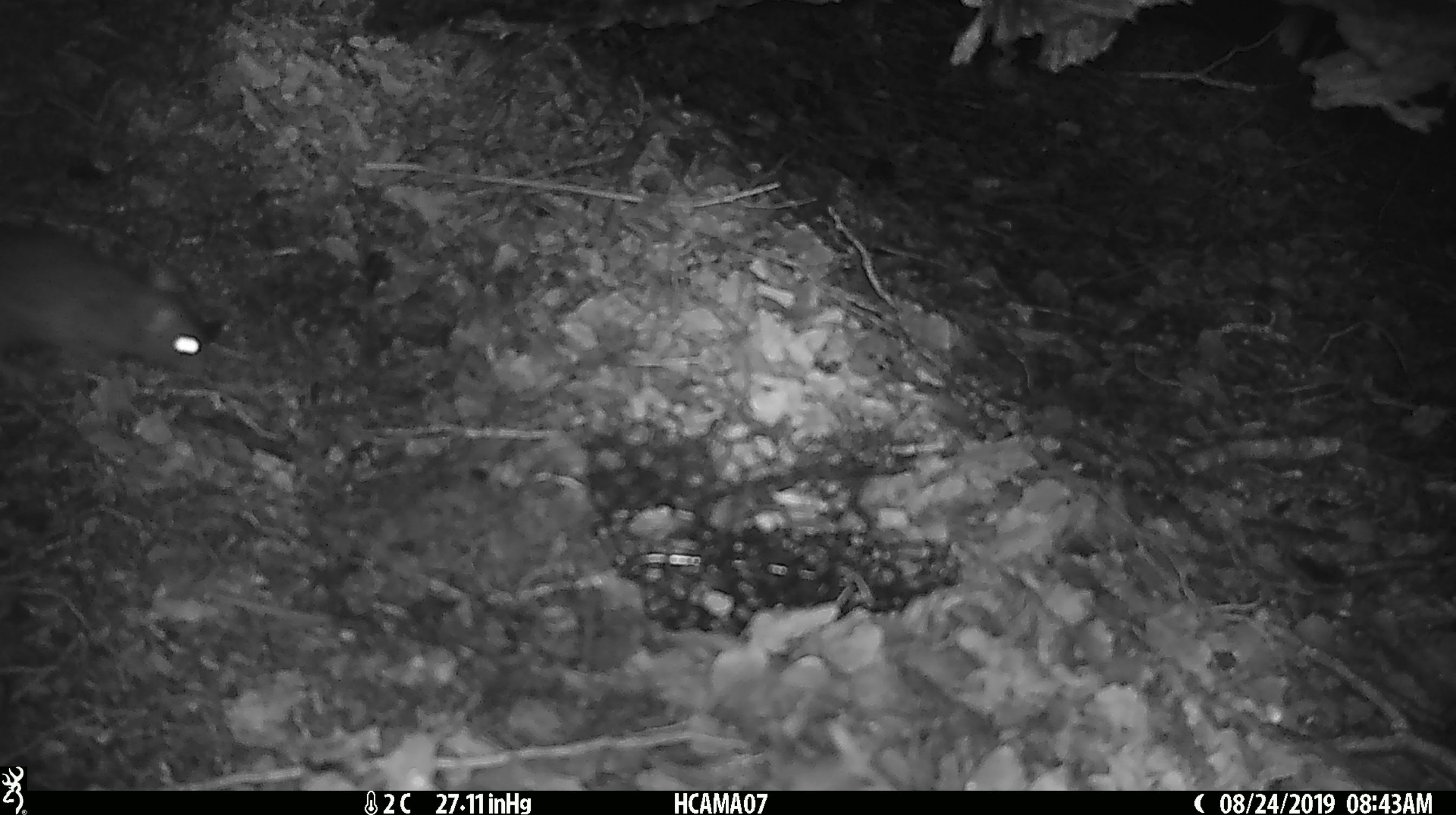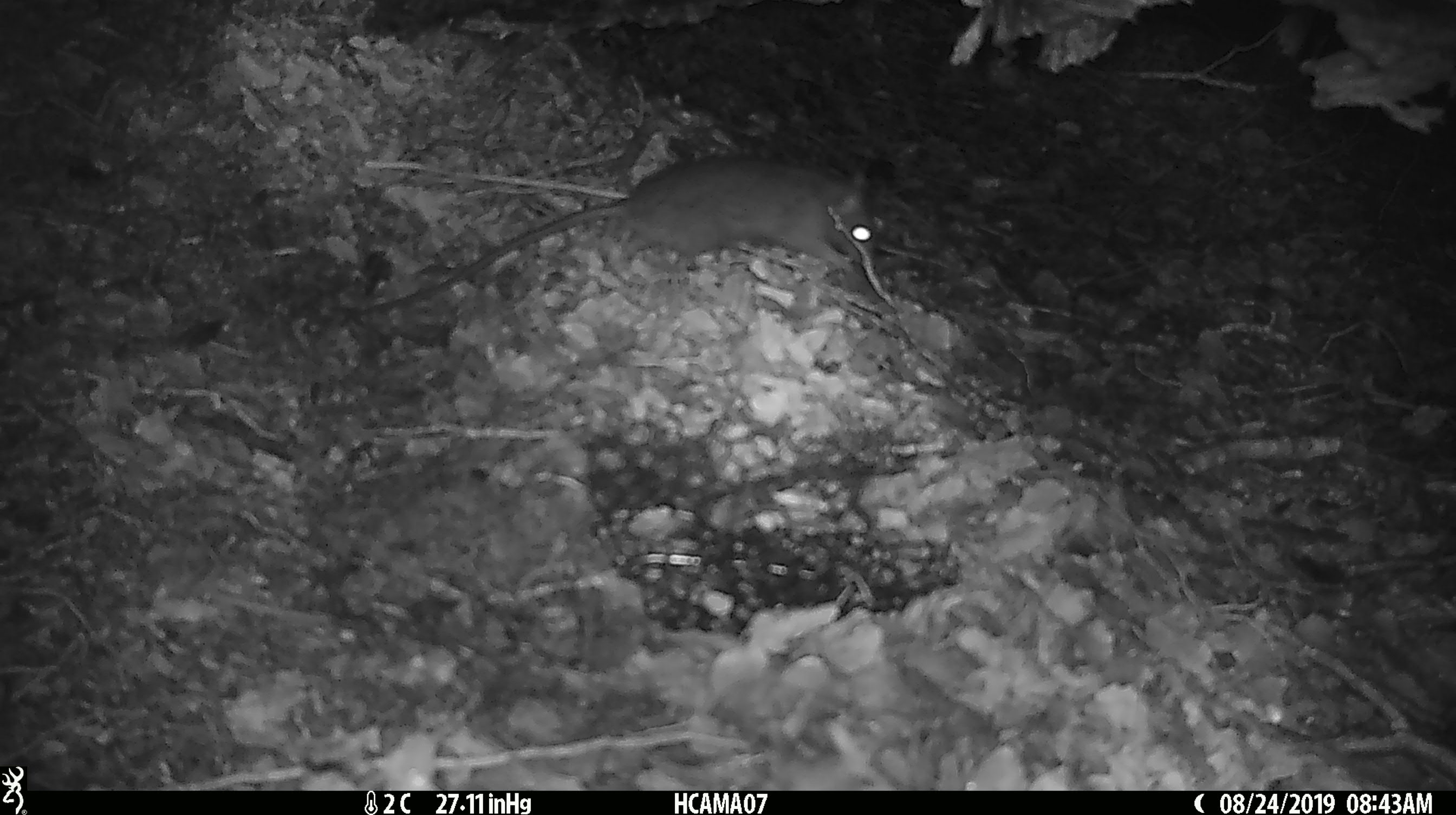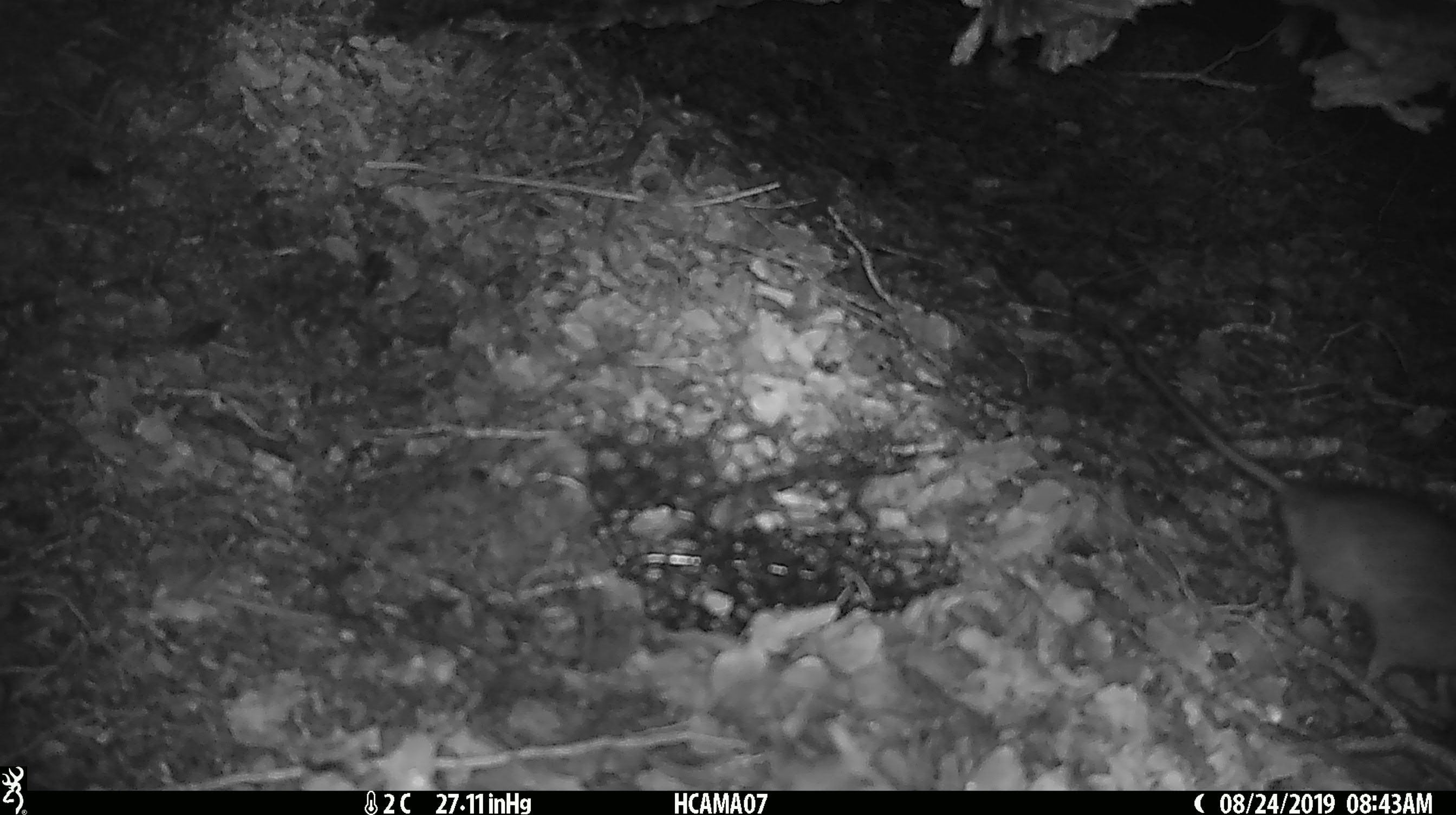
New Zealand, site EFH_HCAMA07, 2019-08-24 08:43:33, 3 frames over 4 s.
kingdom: Animalia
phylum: Chordata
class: Mammalia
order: Rodentia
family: Muridae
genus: Rattus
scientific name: Rattus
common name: rat